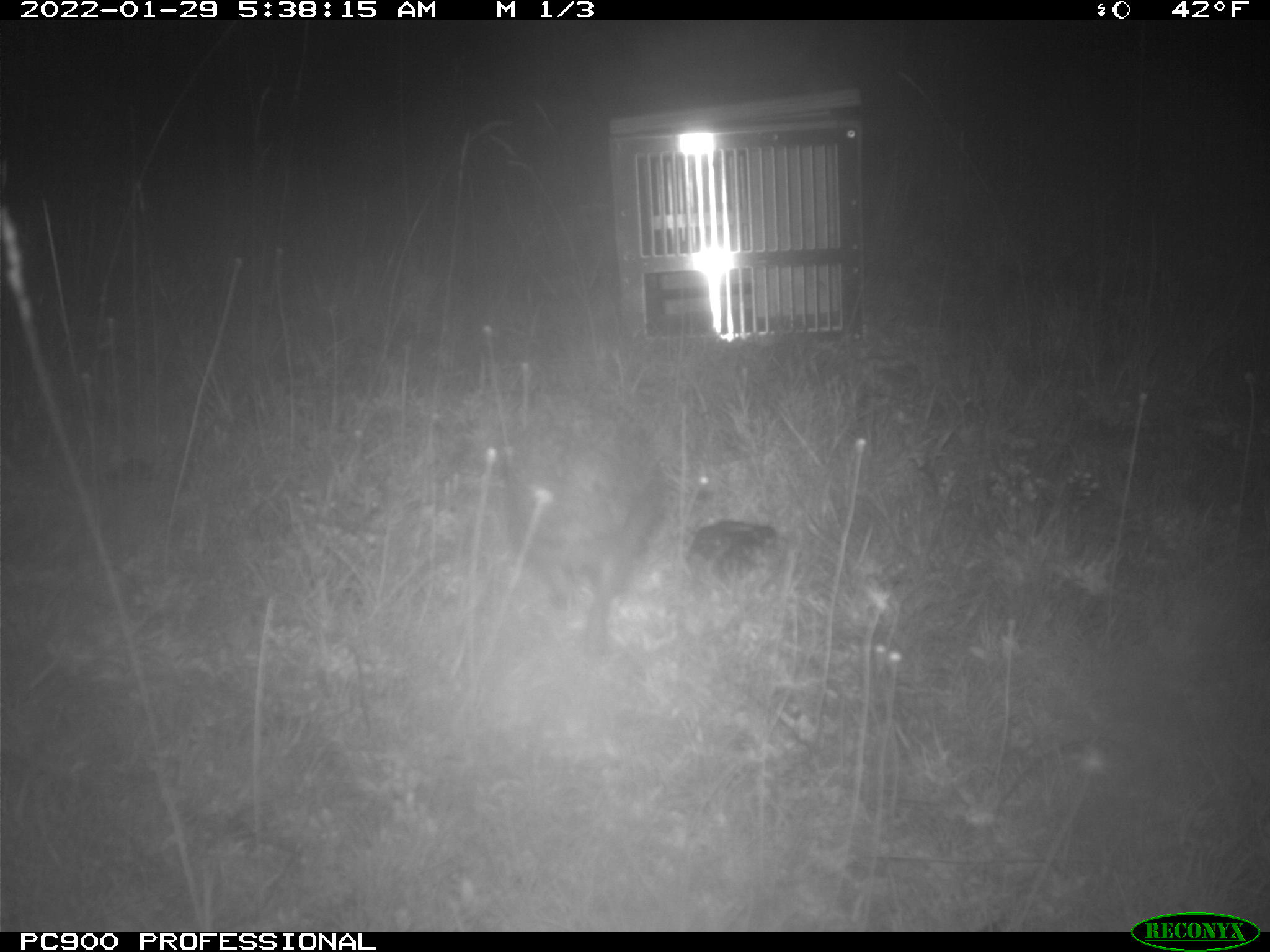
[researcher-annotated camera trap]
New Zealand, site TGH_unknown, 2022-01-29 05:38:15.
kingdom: Animalia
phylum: Chordata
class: Mammalia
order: Eulipotyphla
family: Erinaceidae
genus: Erinaceus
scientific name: Erinaceus europaeus europaeus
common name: european hedgehog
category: hedgehog